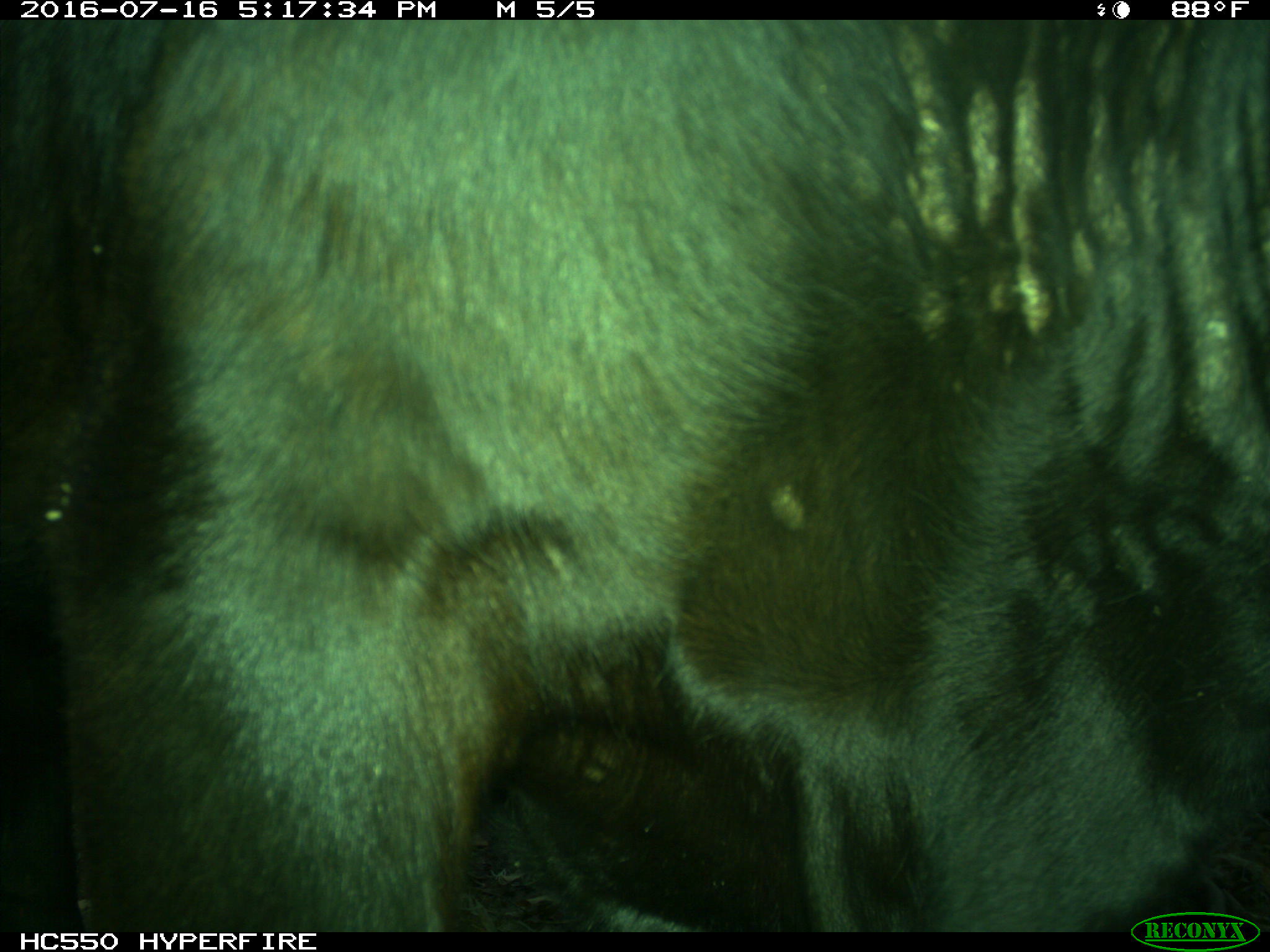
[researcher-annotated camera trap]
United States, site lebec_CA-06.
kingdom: Animalia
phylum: Chordata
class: Mammalia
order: Artiodactyla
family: Bovidae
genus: Bos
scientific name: Bos taurus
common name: domestic cow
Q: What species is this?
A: Bos taurus (domestic cow).